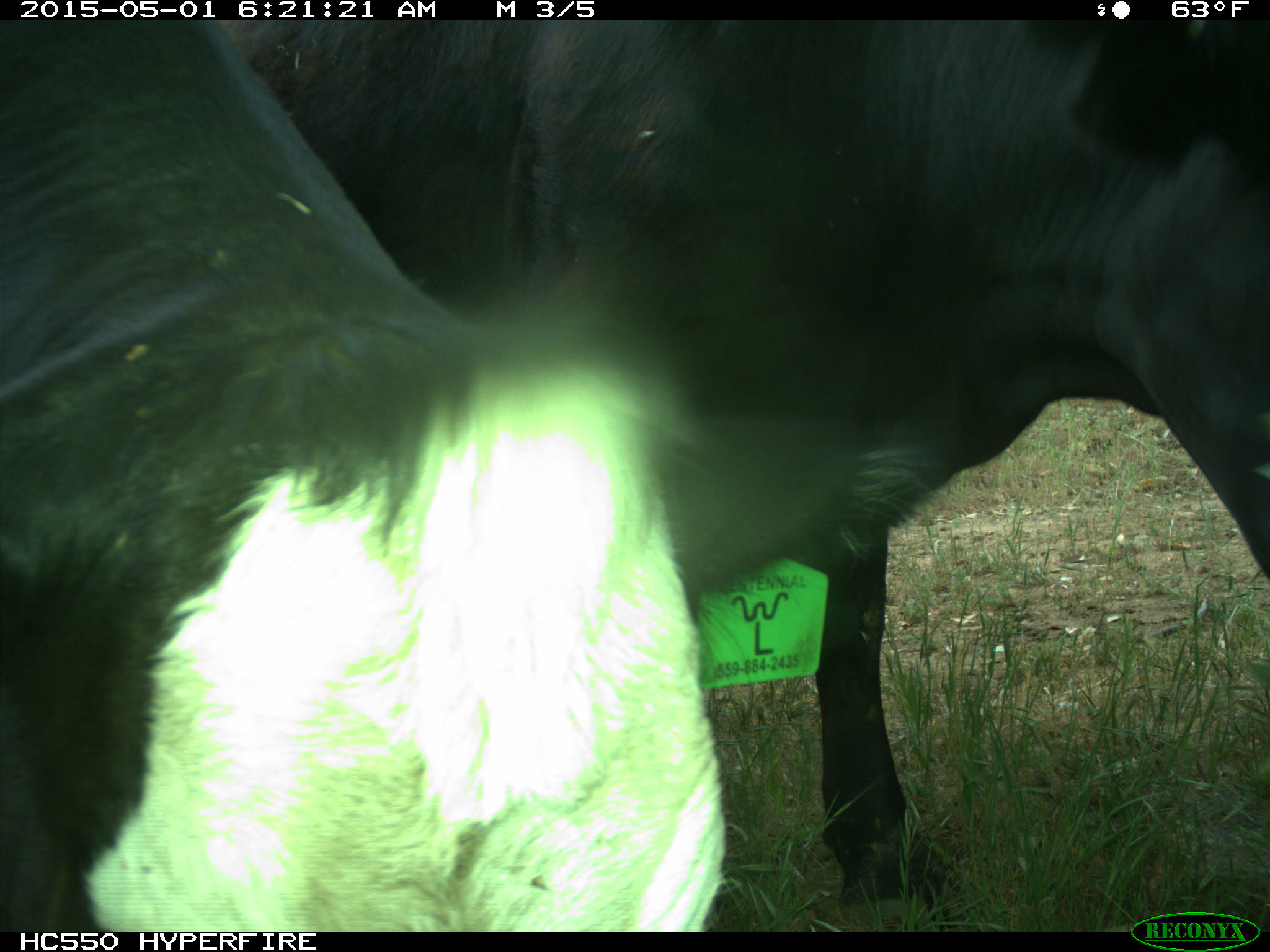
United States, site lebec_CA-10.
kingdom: Animalia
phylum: Chordata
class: Mammalia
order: Artiodactyla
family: Bovidae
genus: Bos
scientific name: Bos taurus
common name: domestic cow